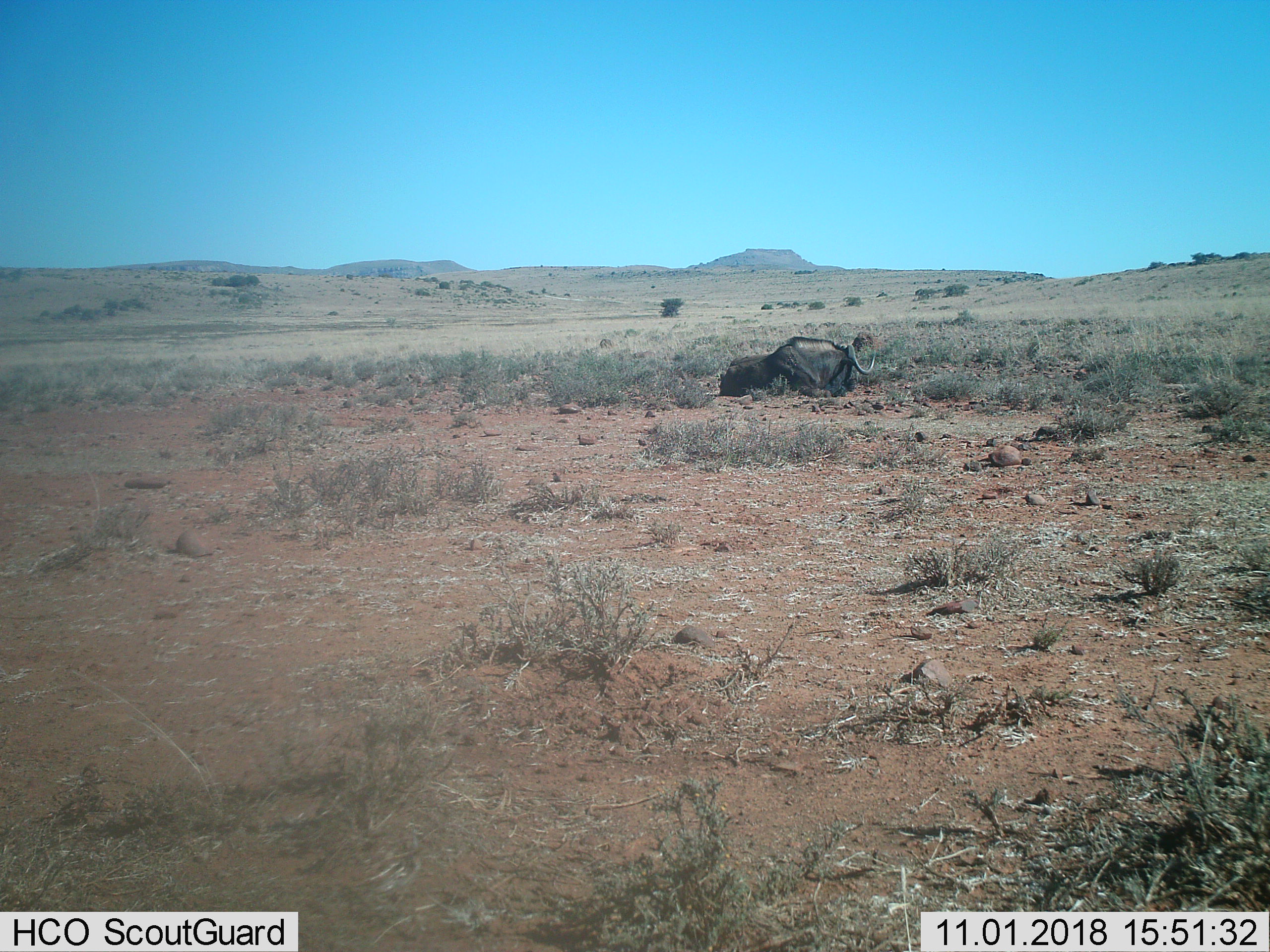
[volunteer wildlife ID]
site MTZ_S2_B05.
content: unidentified animal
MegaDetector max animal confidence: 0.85